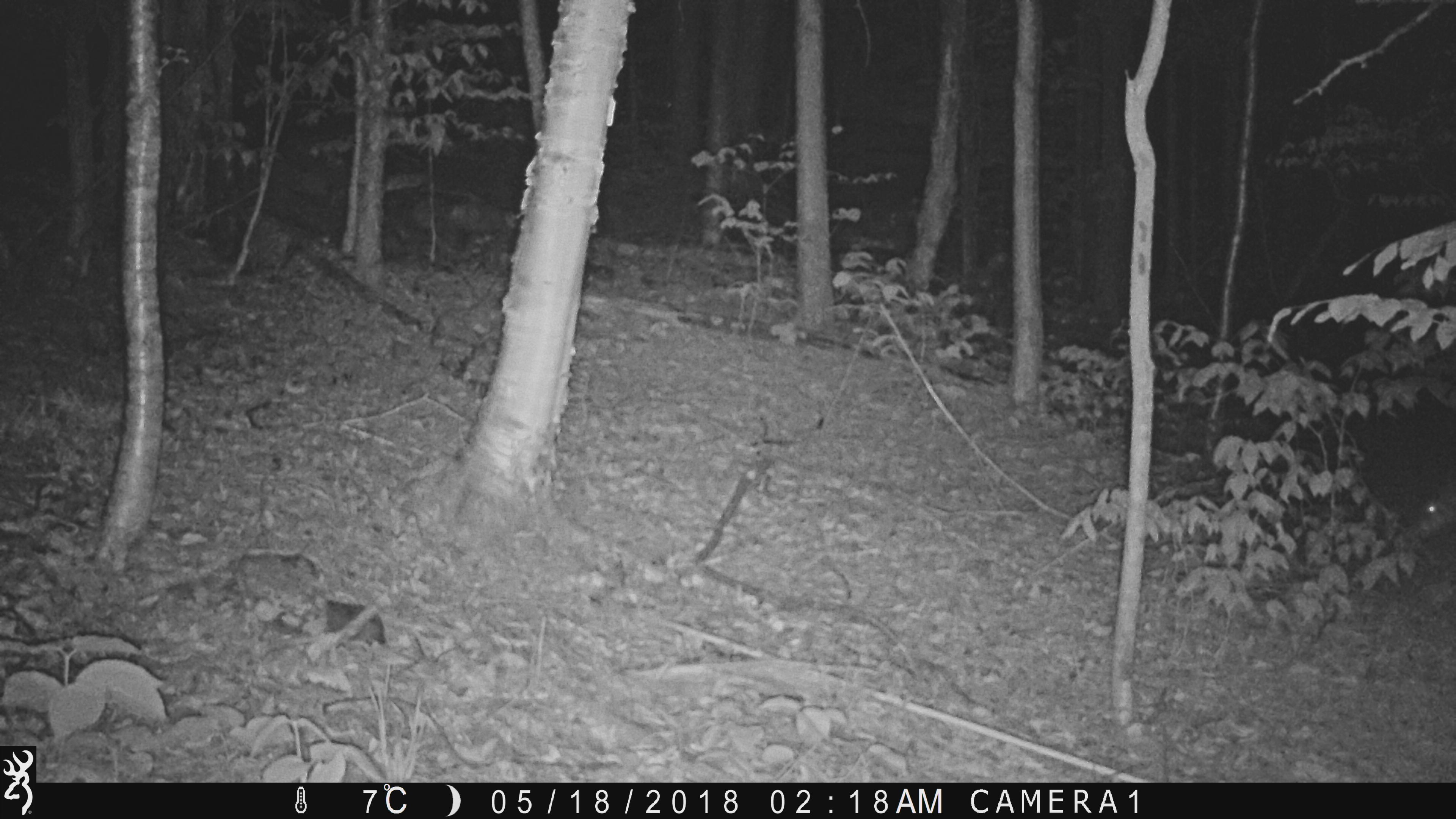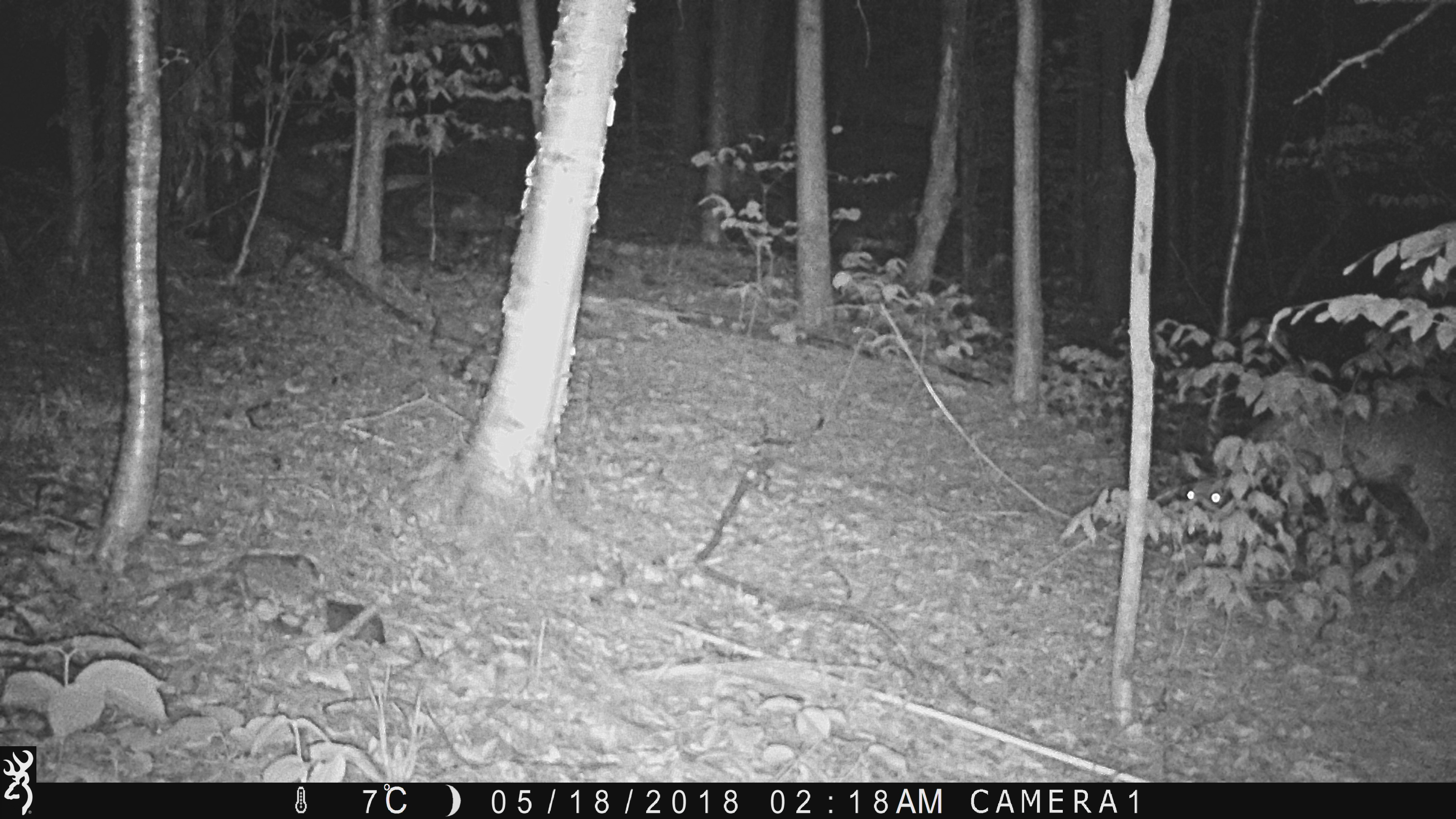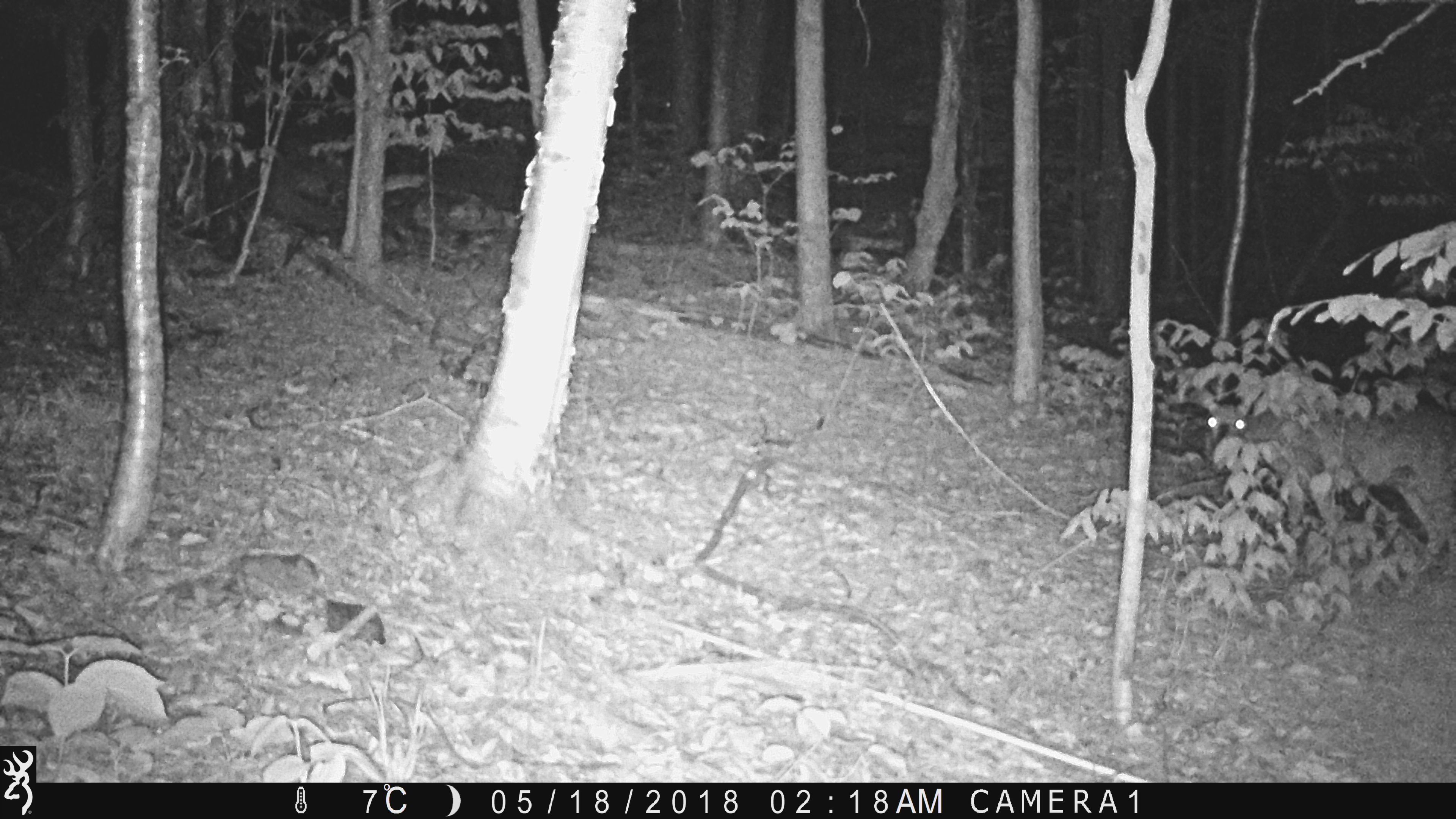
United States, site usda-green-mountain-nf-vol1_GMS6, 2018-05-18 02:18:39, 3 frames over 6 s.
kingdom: Animalia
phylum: Chordata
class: Mammalia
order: Artiodactyla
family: Cervidae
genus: Odocoileus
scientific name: Odocoileus virginianus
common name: white-tailed deer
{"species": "white-tailed deer (Odocoileus virginianus)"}